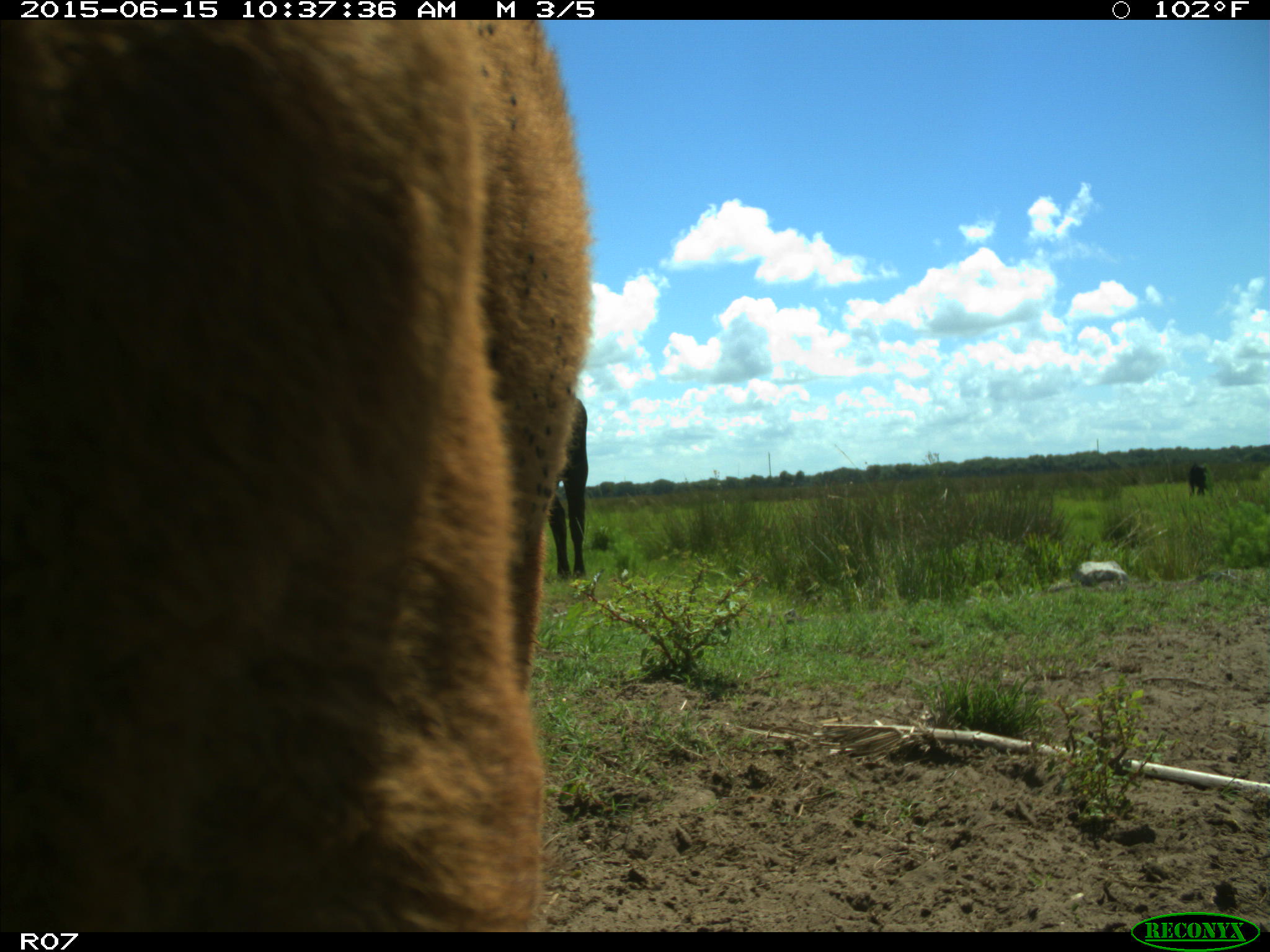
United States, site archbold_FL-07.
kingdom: Animalia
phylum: Chordata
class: Mammalia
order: Artiodactyla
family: Bovidae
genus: Bos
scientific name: Bos taurus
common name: domestic cow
Bos taurus (domestic cow).